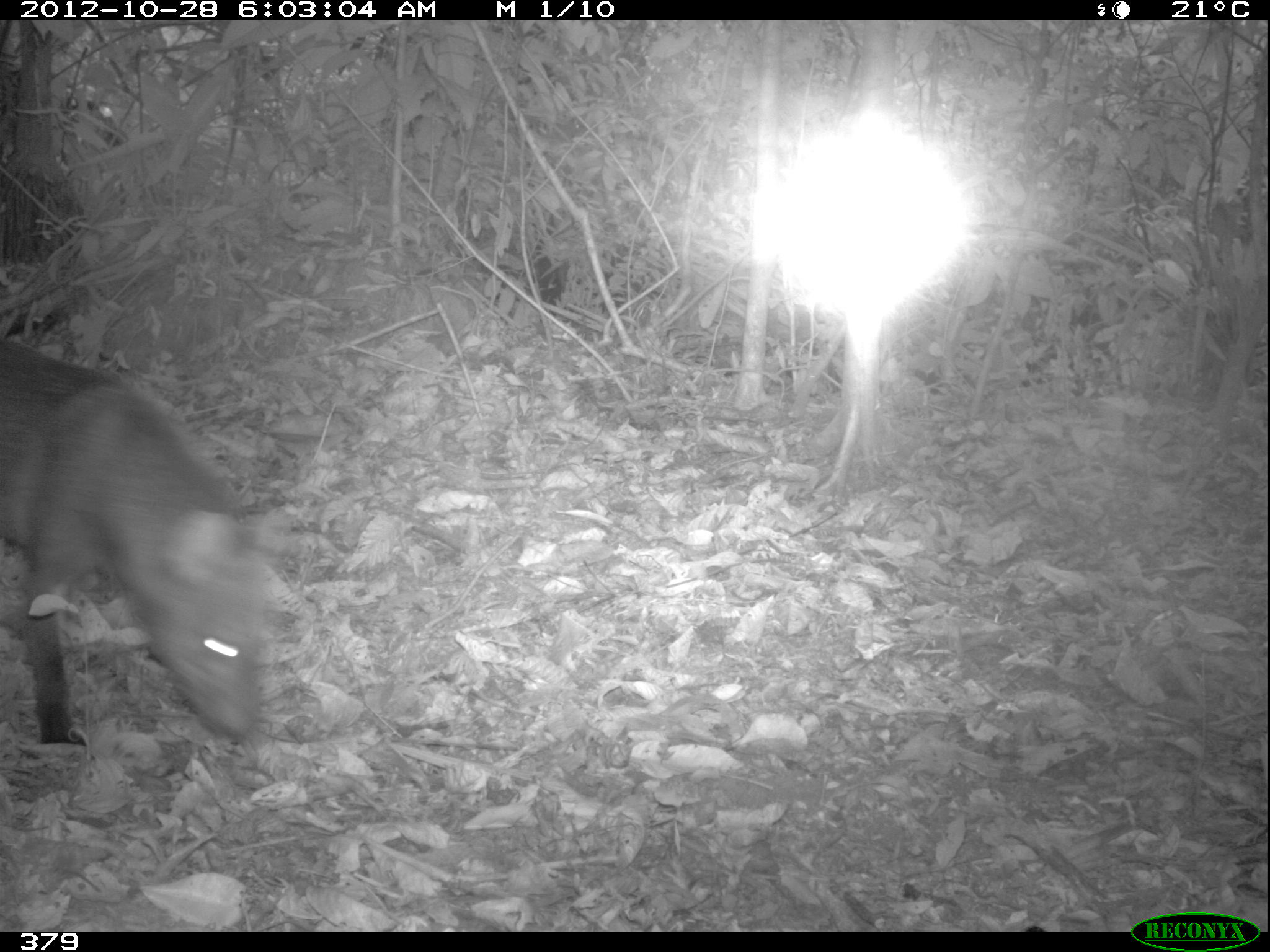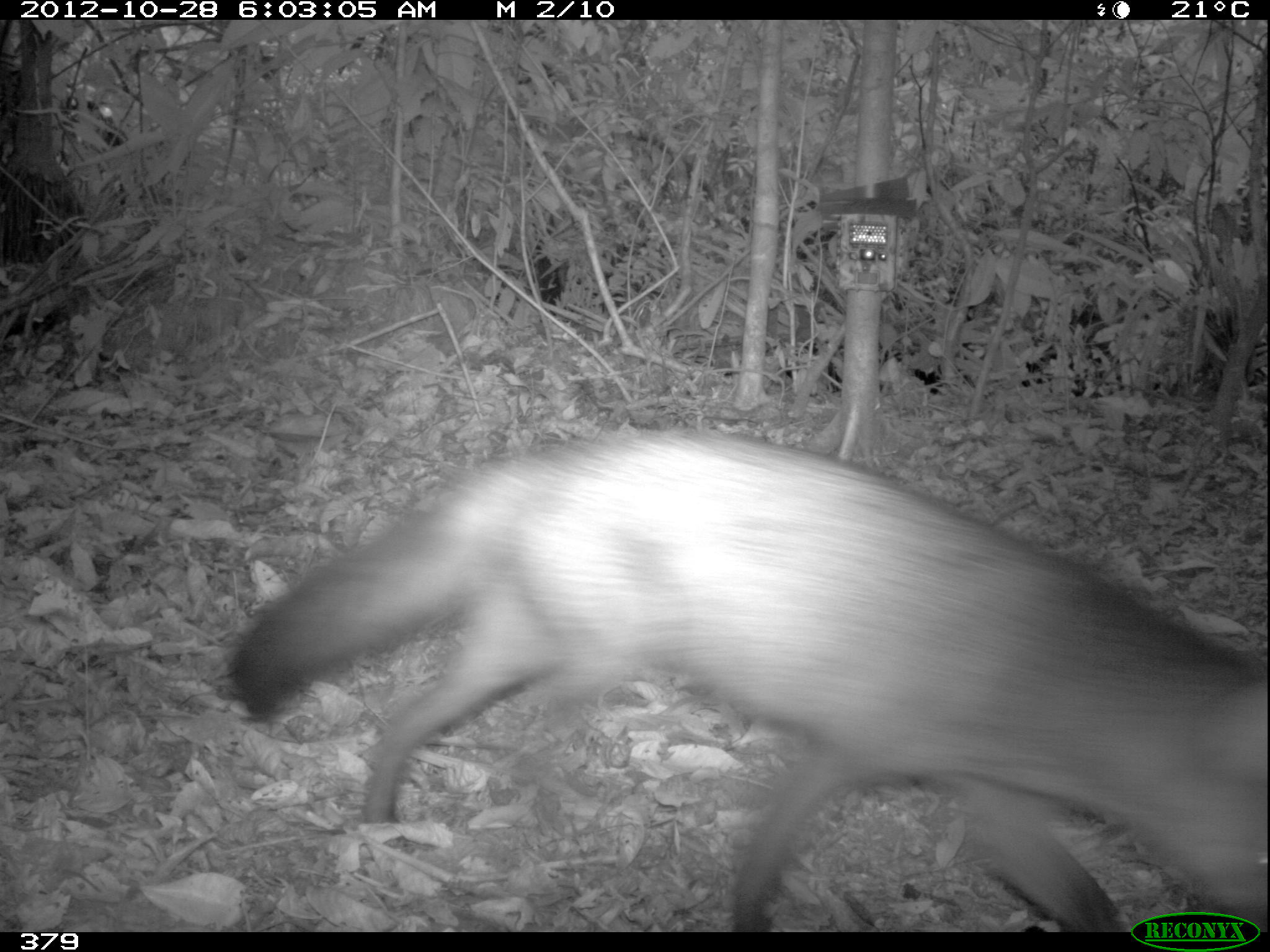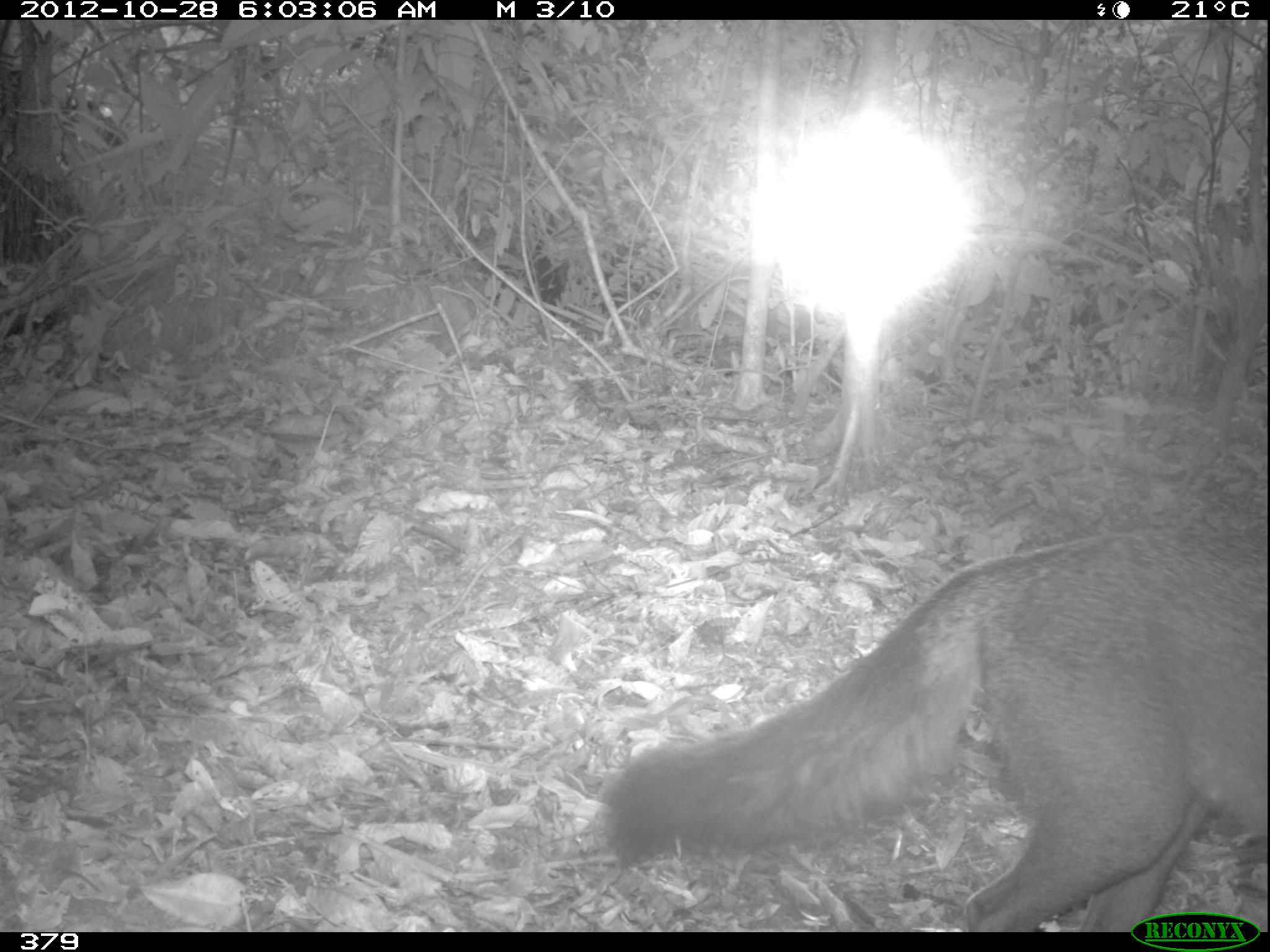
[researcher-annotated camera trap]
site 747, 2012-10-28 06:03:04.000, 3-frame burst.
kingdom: Animalia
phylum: Chordata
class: Mammalia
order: Carnivora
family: Canidae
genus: Atelocynus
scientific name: Atelocynus microtis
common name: short-eared dog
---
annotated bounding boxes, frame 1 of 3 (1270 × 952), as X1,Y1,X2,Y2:
atelocynus microtis: 3,334,295,745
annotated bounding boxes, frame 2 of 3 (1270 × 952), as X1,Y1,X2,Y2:
atelocynus microtis: 232,422,1270,933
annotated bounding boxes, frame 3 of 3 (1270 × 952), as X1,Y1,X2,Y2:
atelocynus microtis: 604,527,1269,930